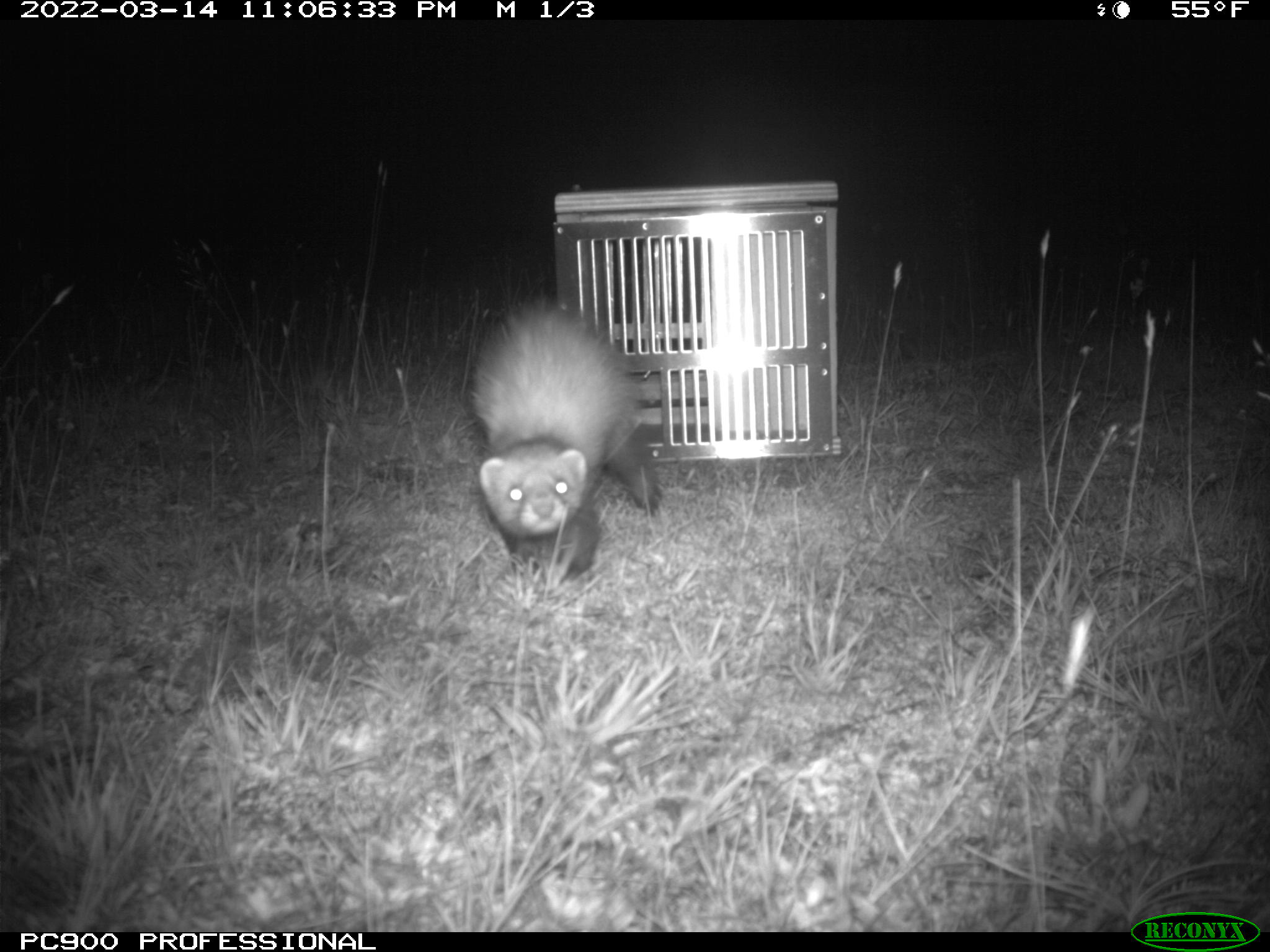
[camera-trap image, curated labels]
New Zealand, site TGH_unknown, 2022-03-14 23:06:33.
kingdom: Animalia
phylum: Chordata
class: Mammalia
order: Carnivora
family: Mustelidae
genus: Mustela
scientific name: Mustela furo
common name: ferret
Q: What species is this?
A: Ferret (Mustela furo).